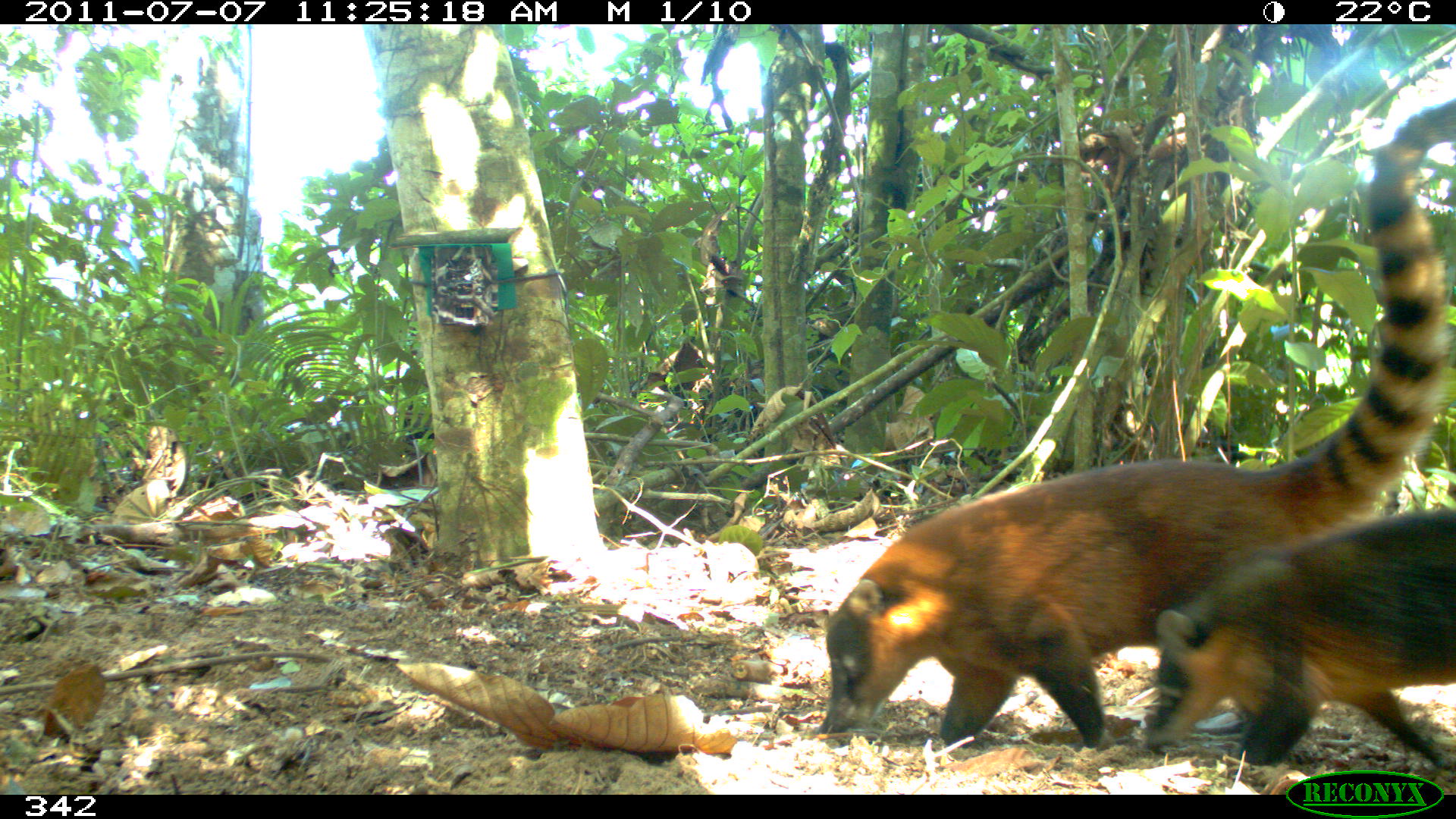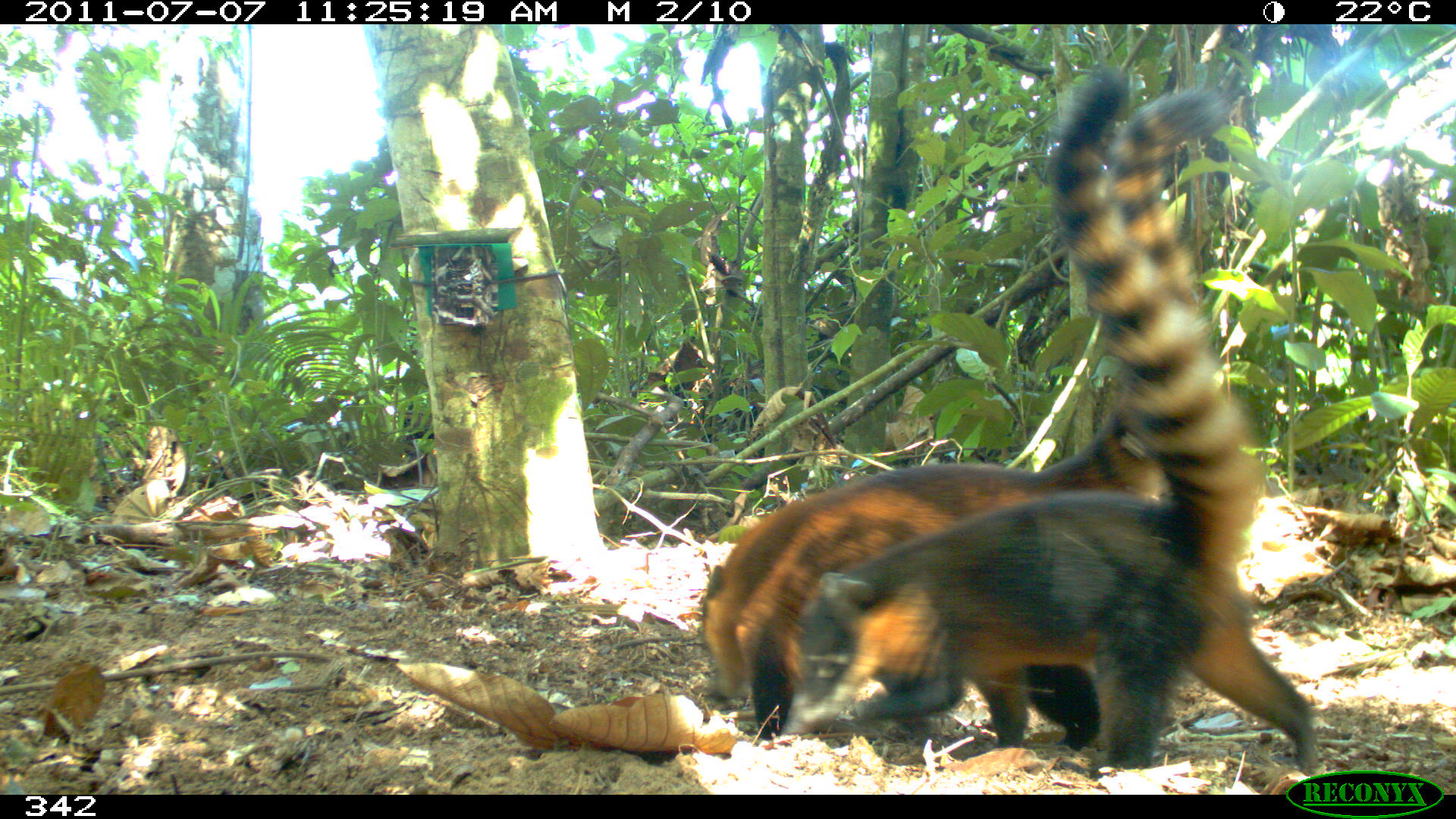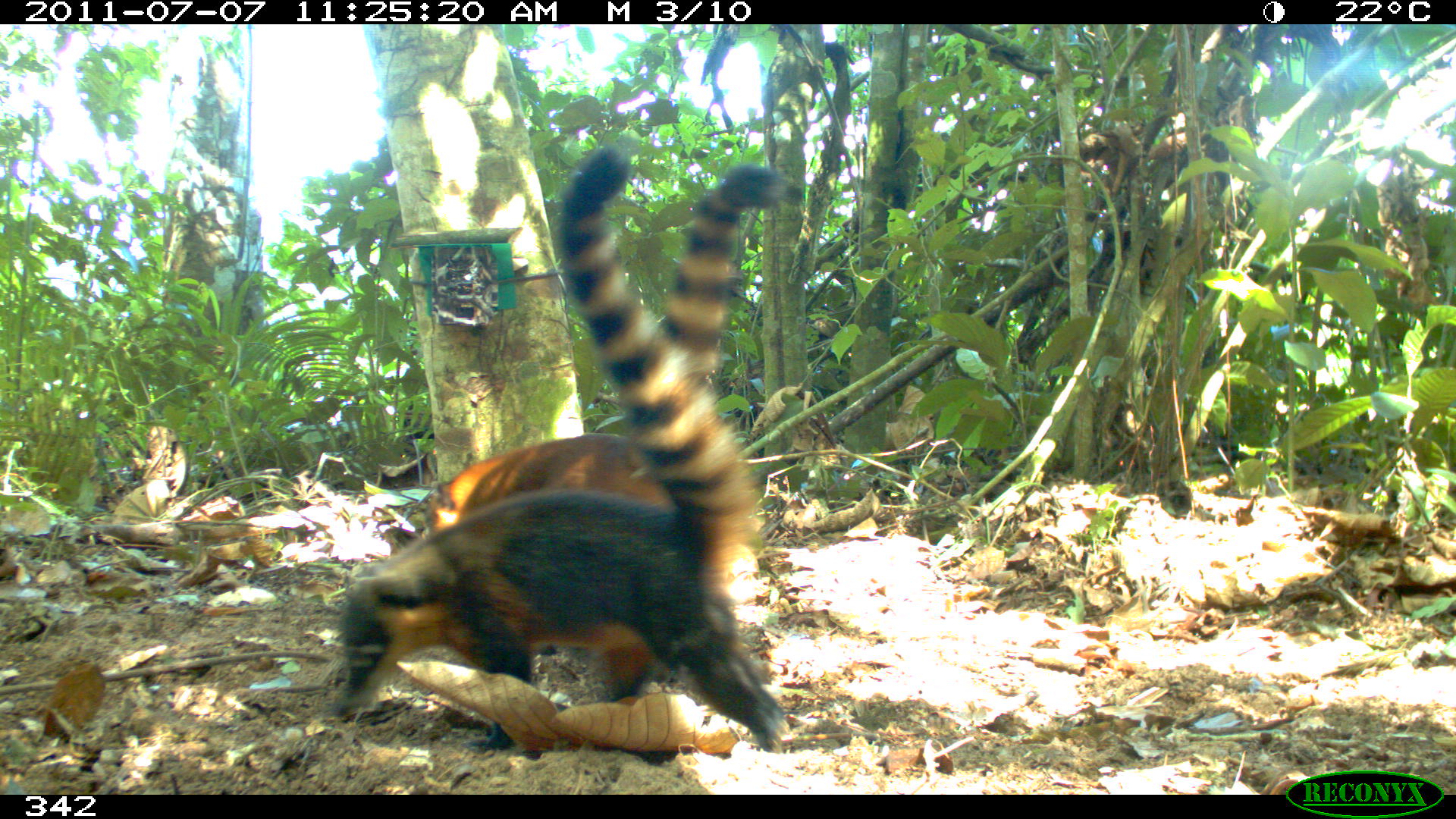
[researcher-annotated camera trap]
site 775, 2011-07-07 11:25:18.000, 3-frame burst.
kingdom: Animalia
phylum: Chordata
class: Mammalia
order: Carnivora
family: Procyonidae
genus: Nasua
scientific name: Nasua nasua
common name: south american coati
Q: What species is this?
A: Nasua nasua (south american coati).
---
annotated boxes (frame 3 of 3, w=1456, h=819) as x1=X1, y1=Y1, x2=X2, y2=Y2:
nasua nasua: x1=326, y1=141, x2=799, y2=750; x1=421, y1=160, x2=788, y2=535